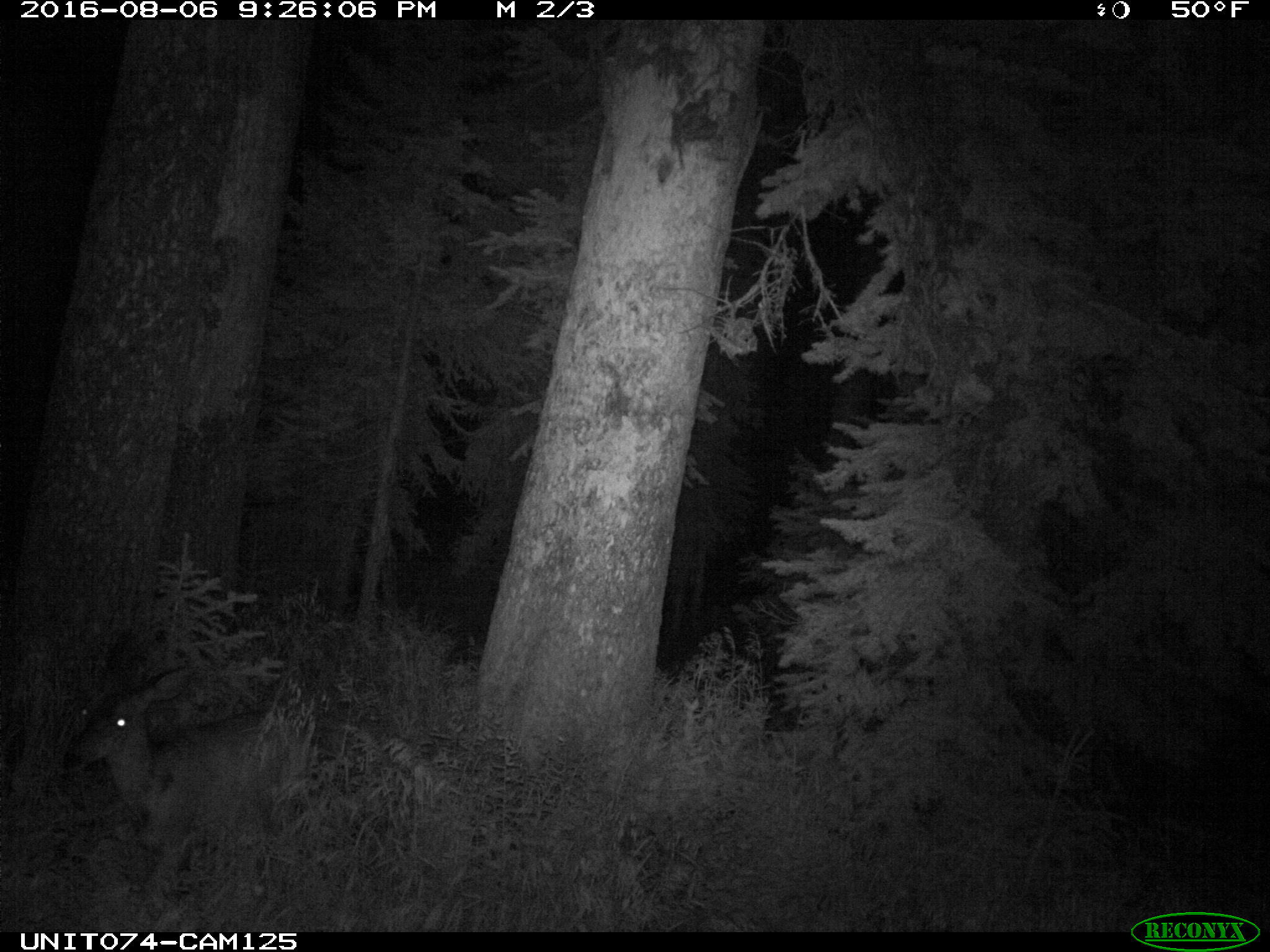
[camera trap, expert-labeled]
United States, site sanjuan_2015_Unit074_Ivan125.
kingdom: Animalia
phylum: Chordata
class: Mammalia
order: Artiodactyla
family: Cervidae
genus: Odocoileus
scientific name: Odocoileus hemionus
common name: mule deer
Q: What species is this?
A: Odocoileus hemionus (mule deer).